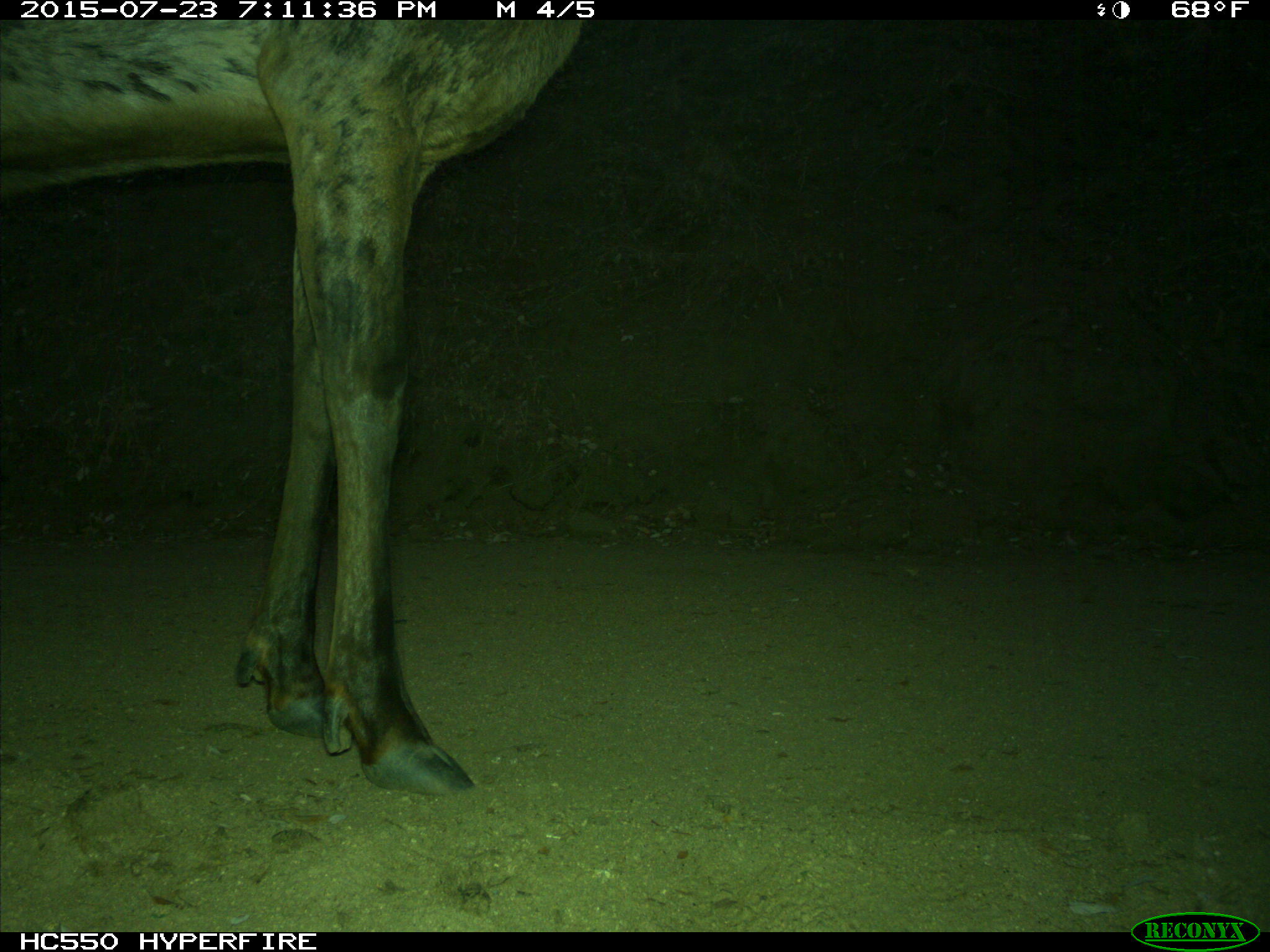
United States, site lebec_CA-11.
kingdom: Animalia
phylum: Chordata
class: Mammalia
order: Artiodactyla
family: Cervidae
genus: Cervus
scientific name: Cervus canadensis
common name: elk